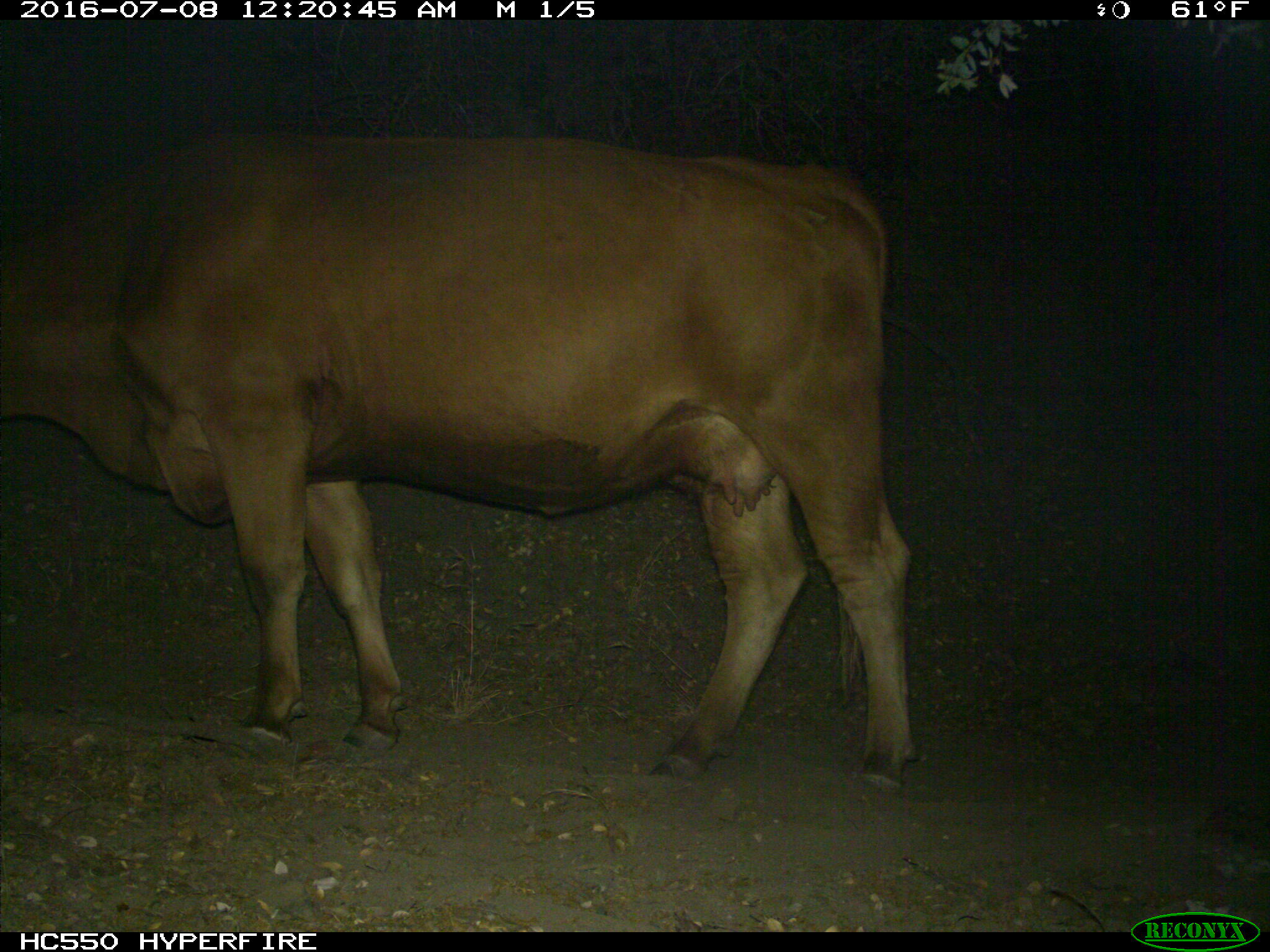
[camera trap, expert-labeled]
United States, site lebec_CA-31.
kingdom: Animalia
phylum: Chordata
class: Mammalia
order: Artiodactyla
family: Bovidae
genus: Bos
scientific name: Bos taurus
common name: domestic cow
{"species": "Bos taurus (domestic cow)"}